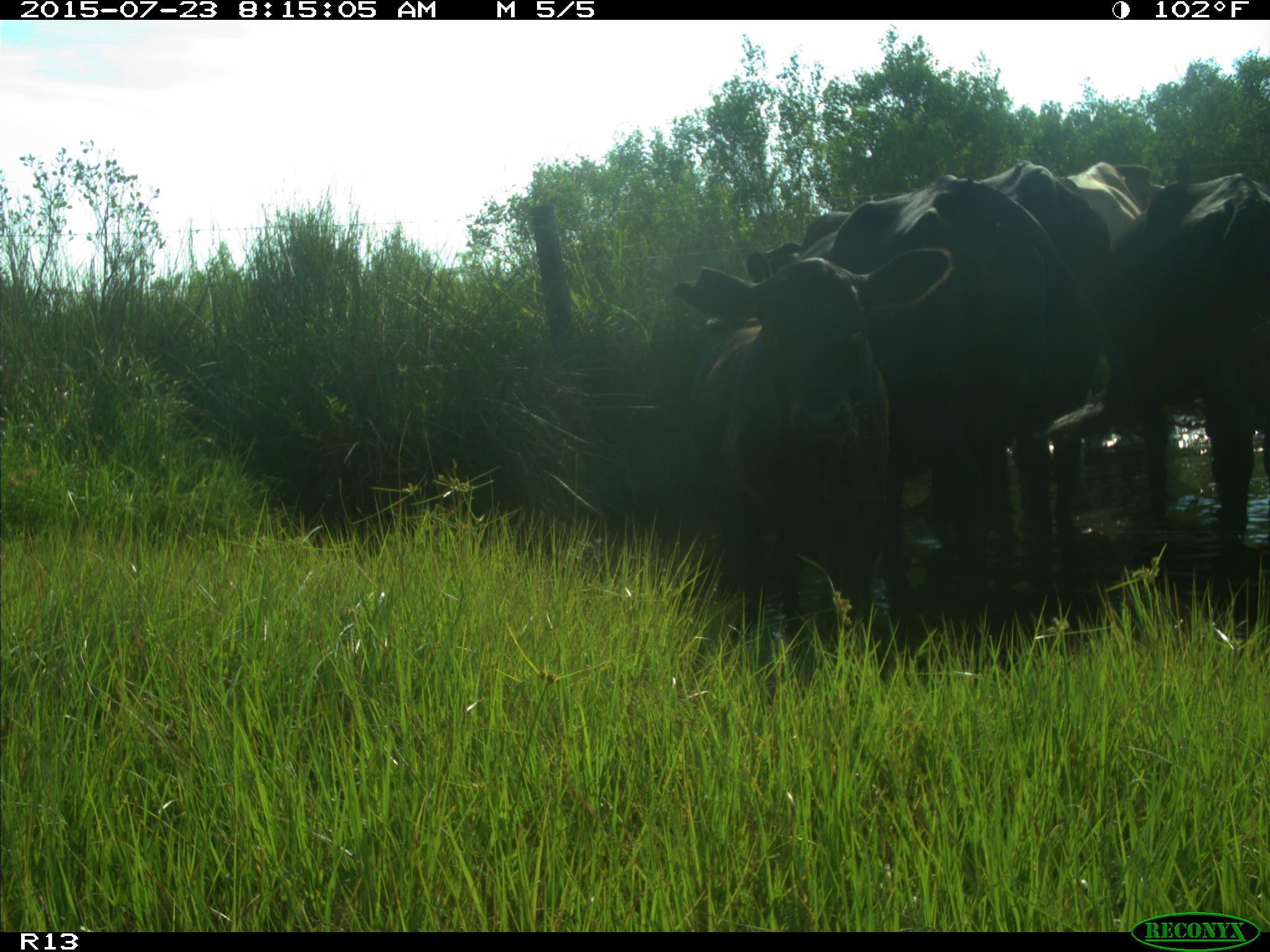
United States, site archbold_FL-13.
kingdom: Animalia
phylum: Chordata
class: Mammalia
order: Artiodactyla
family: Bovidae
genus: Bos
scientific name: Bos taurus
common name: domestic cow